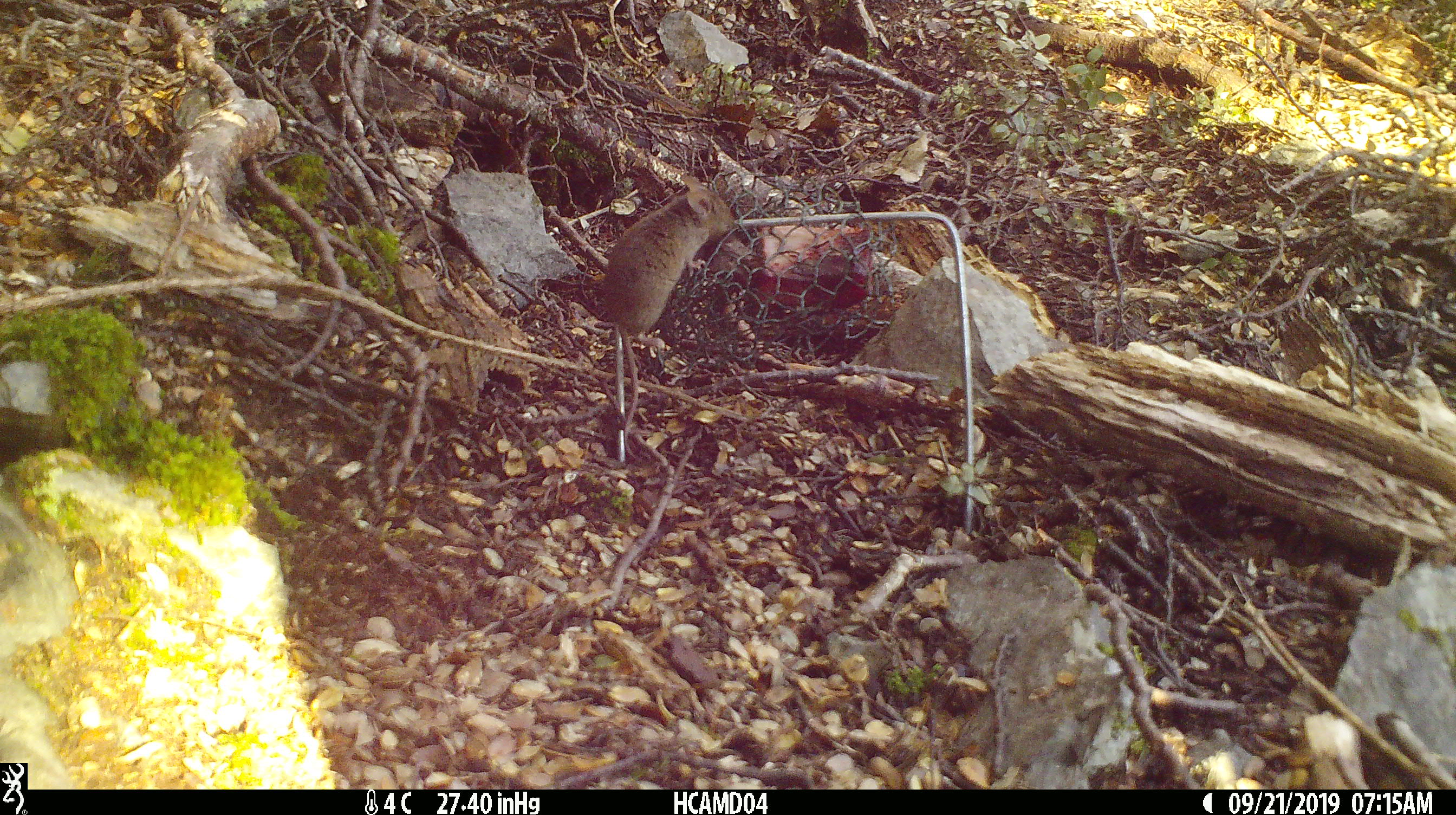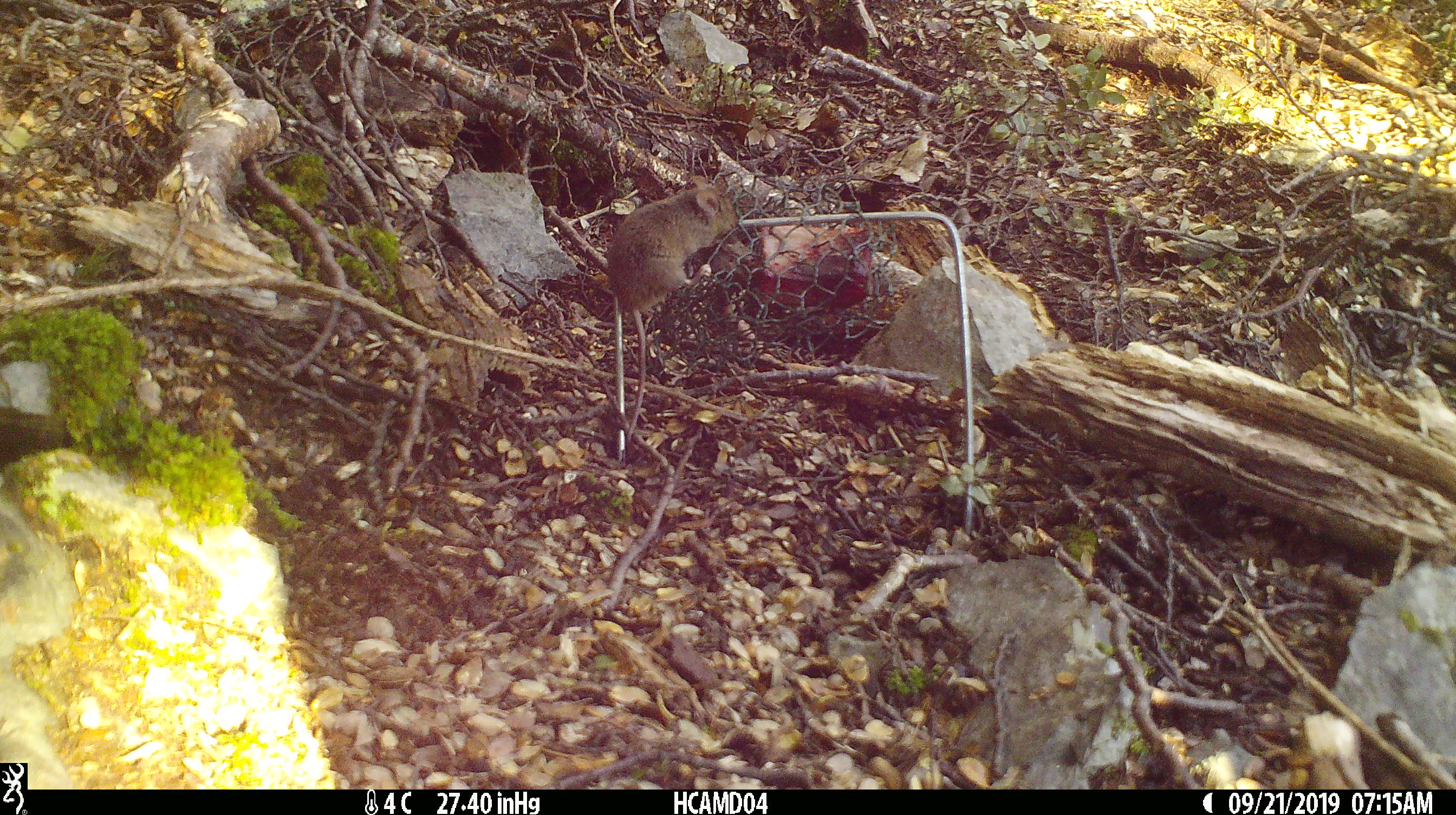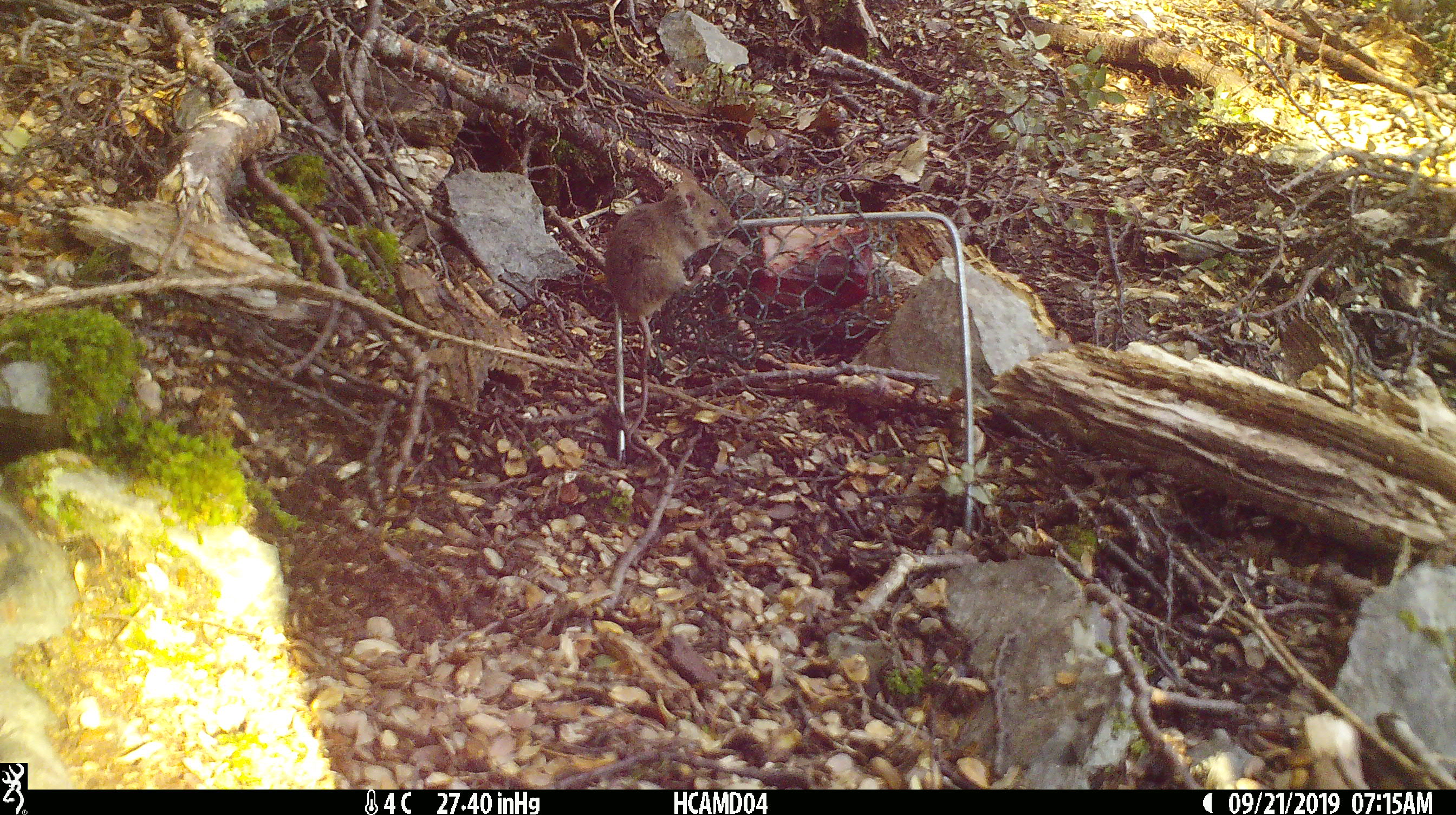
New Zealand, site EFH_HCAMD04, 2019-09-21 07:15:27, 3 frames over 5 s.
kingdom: Animalia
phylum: Chordata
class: Mammalia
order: Rodentia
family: Muridae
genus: Mus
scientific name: Mus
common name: mouse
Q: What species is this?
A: Mouse (Mus).